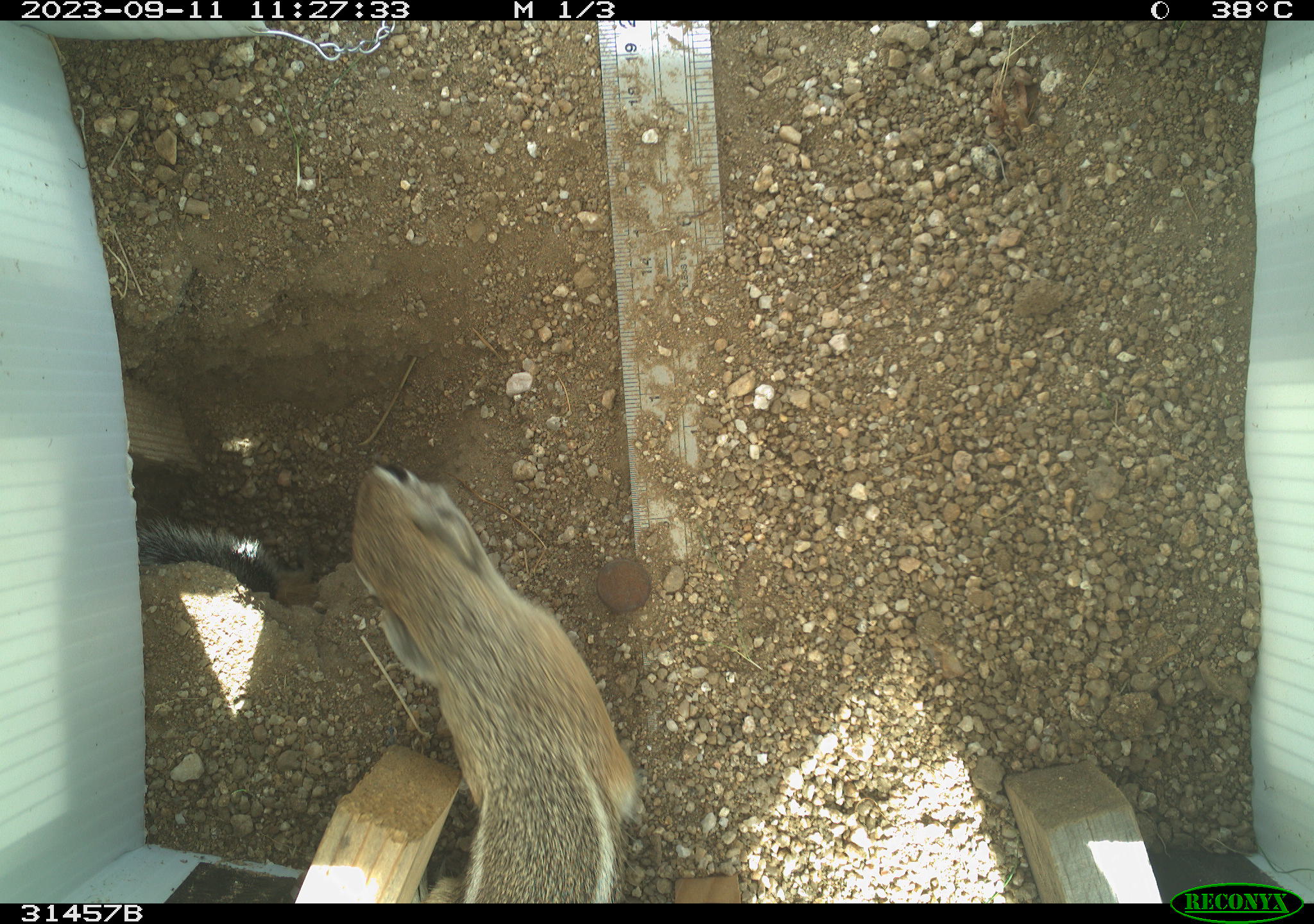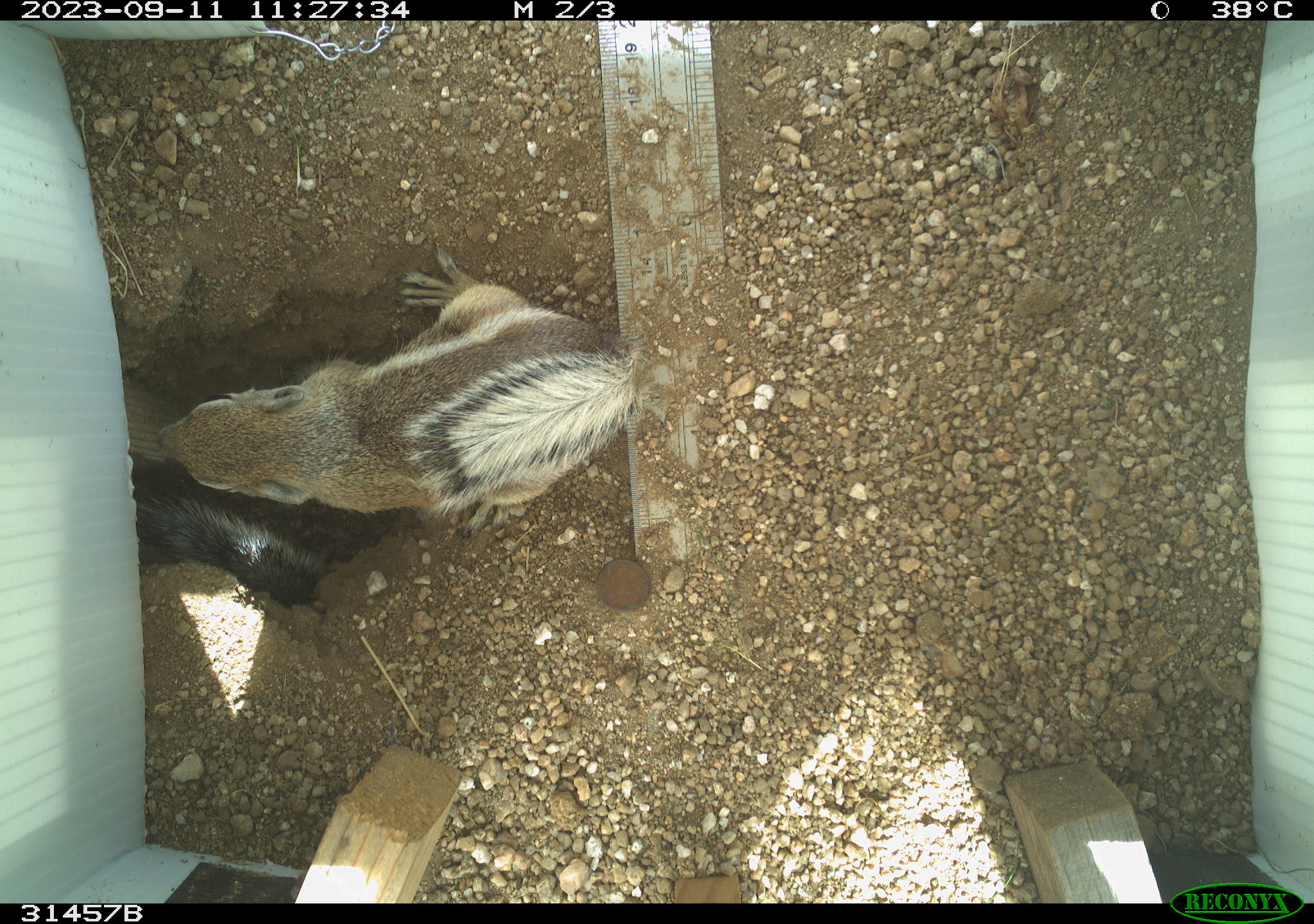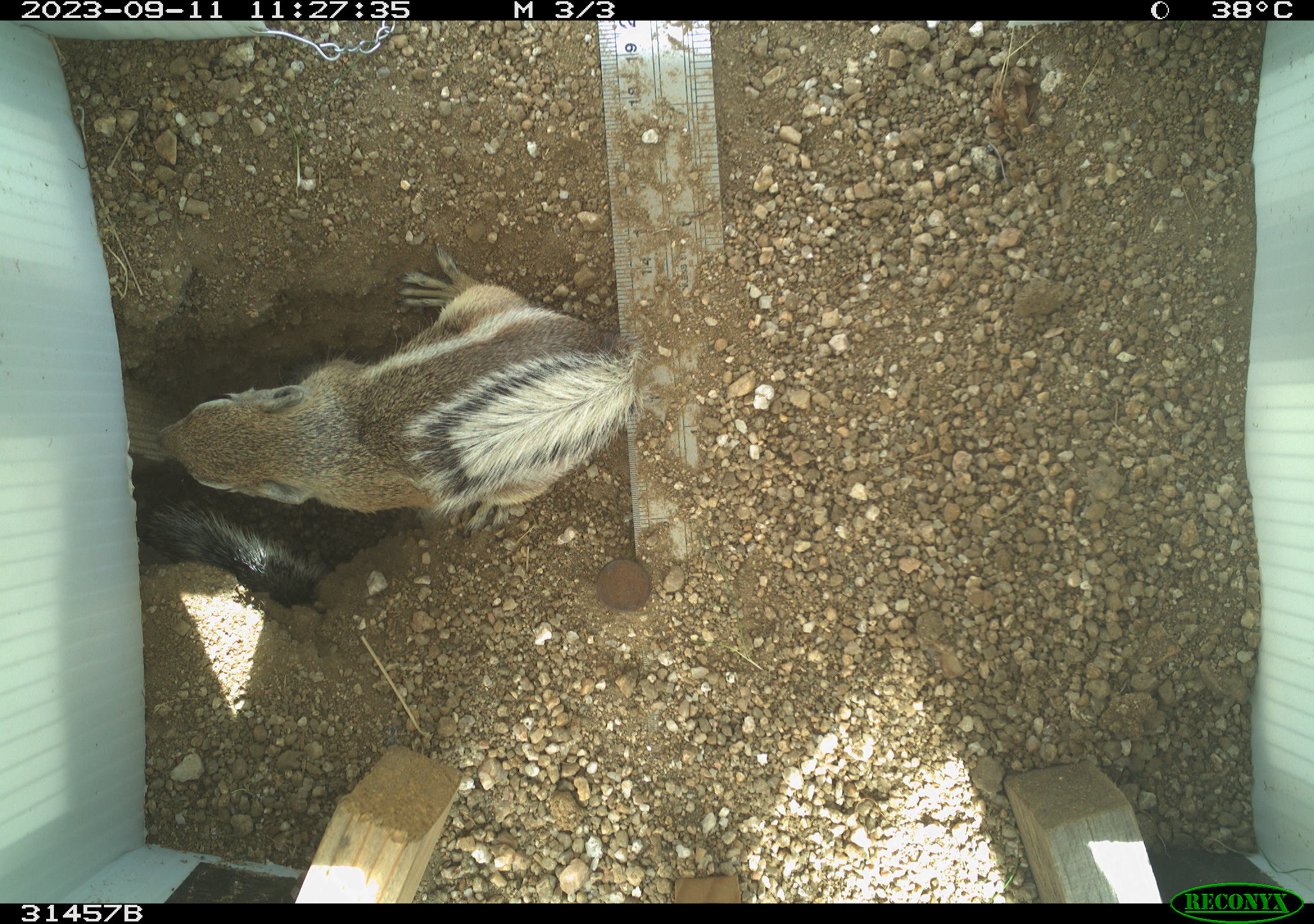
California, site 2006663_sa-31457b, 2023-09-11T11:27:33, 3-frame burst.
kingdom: Animalia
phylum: Chordata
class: Mammalia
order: Rodentia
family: Sciuridae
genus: Ammospermophilus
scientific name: Ammospermophilus leucurus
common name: white-tailed antelope squirrel